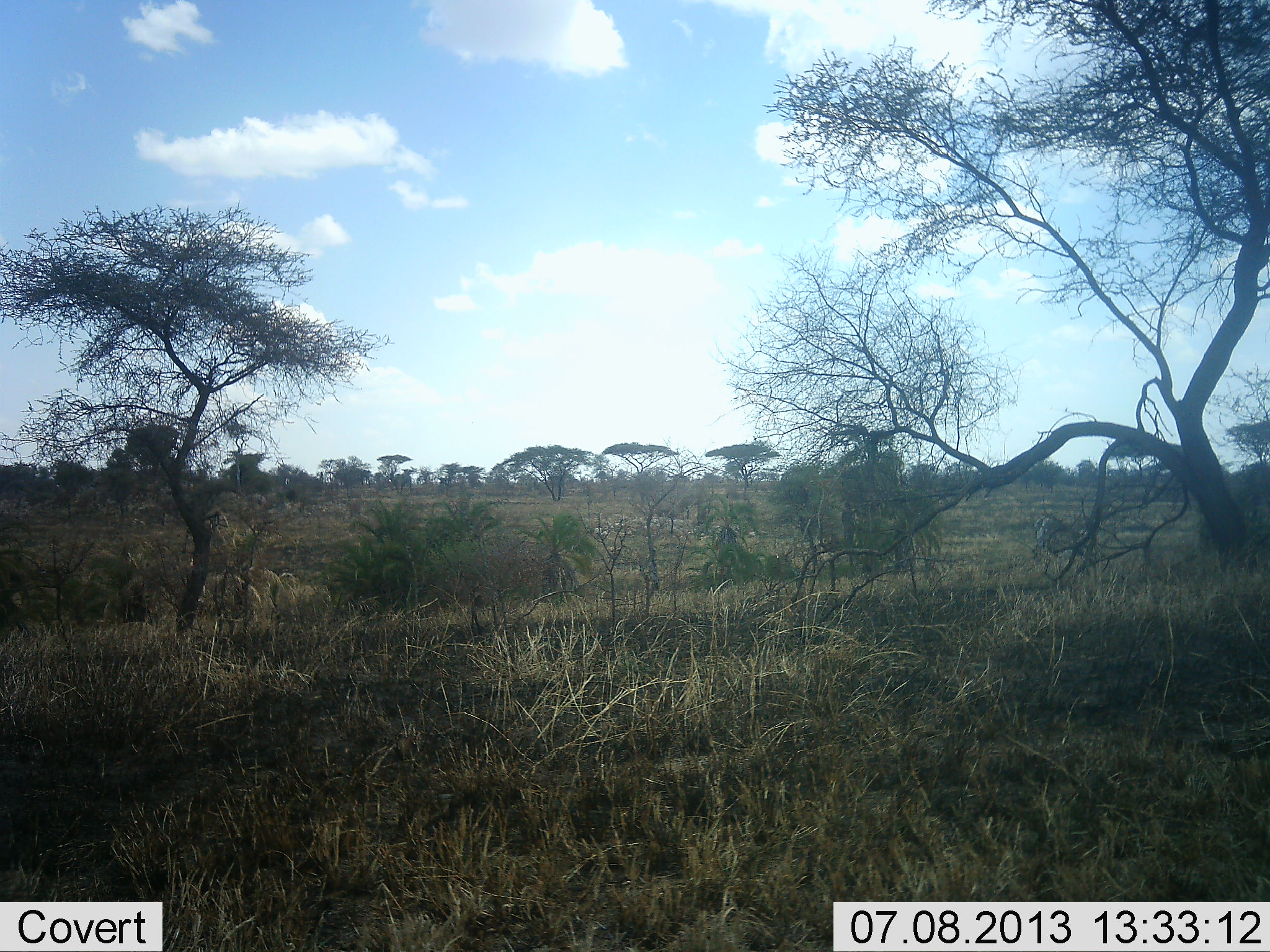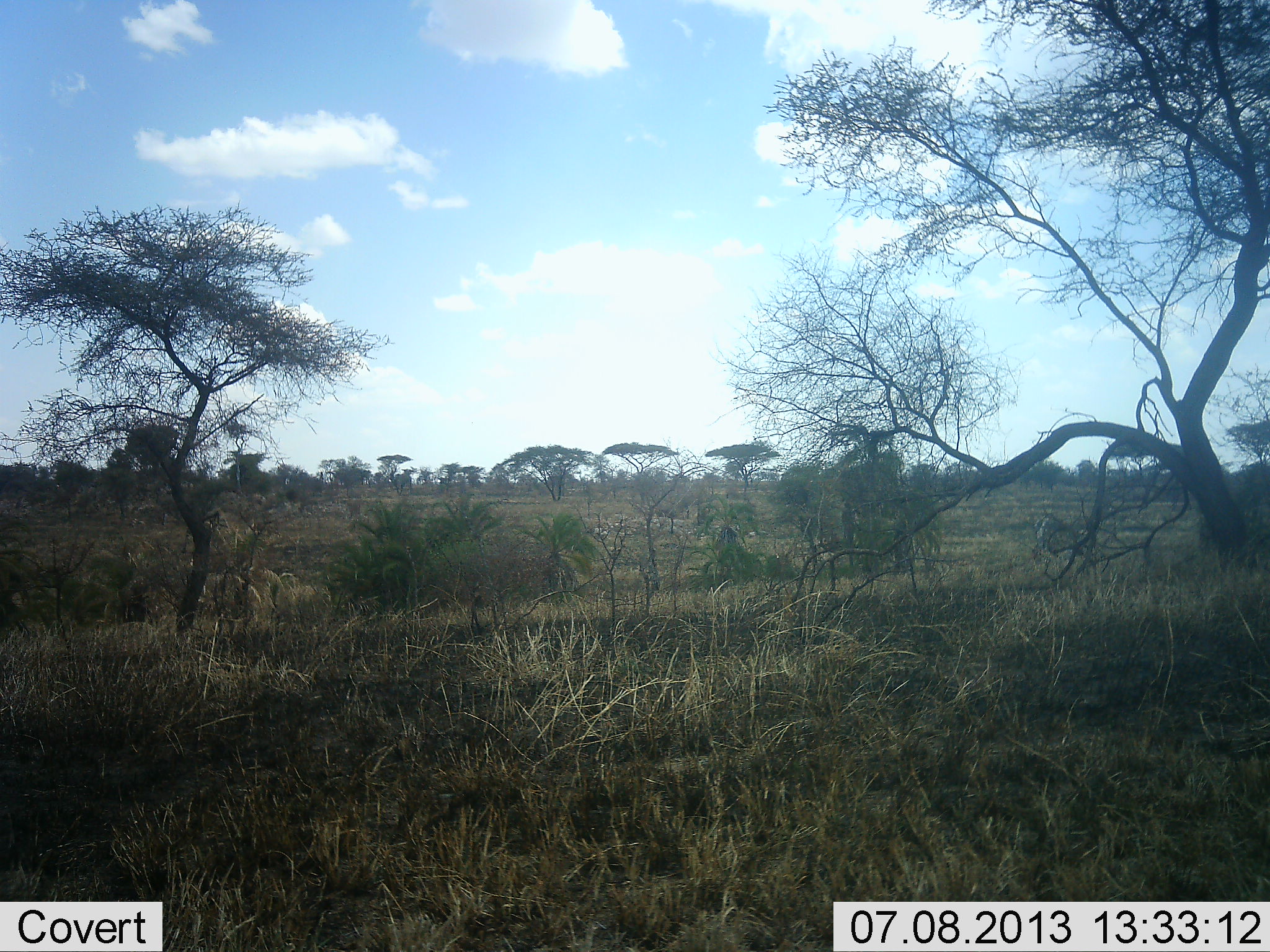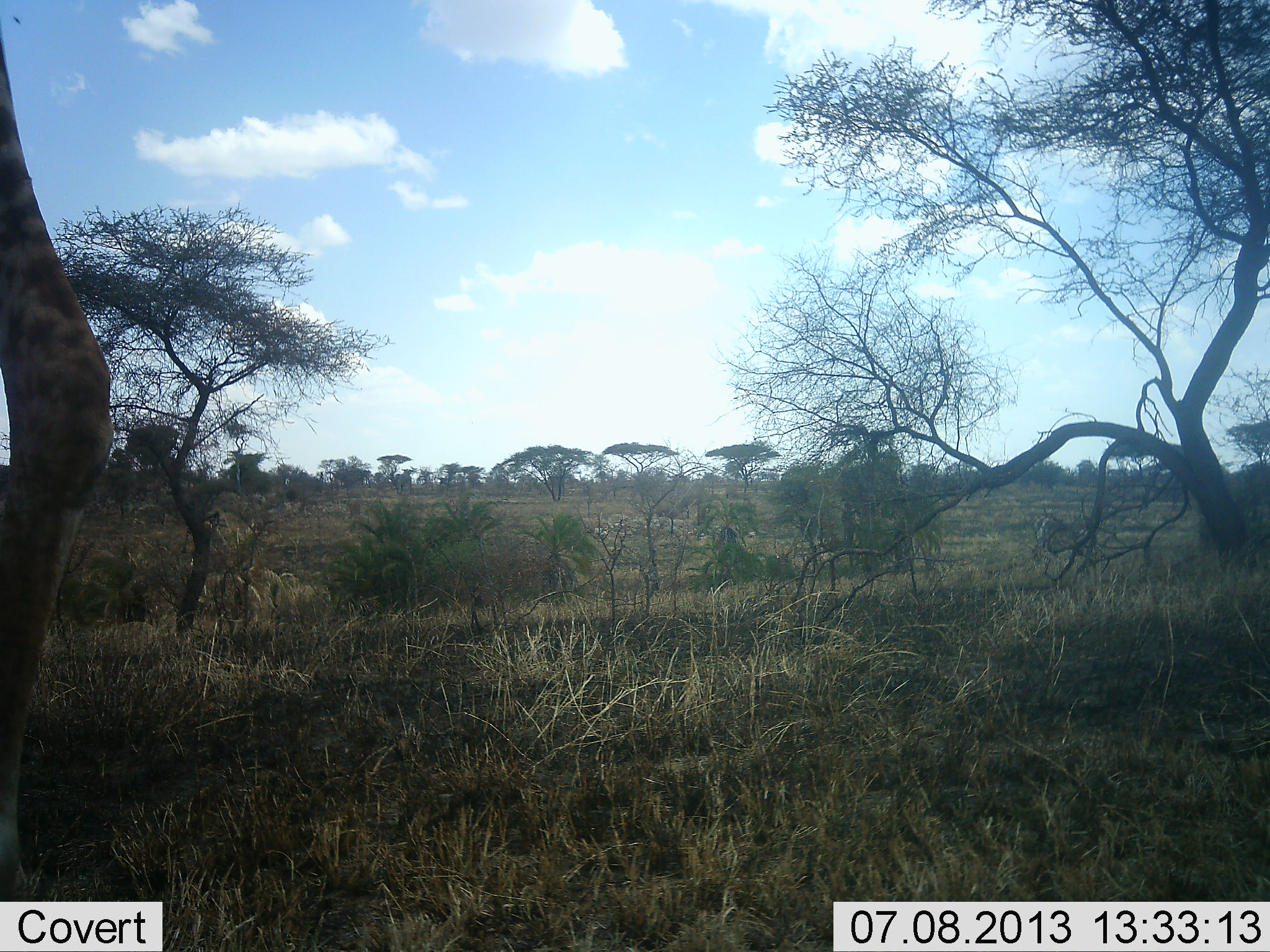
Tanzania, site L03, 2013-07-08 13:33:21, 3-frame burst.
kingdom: Animalia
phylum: Chordata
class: Mammalia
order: Artiodactyla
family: Giraffidae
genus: Giraffa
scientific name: Giraffa camelopardalis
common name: giraffe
Giraffe (Giraffa camelopardalis), count 1. Behavior (volunteer vote fractions): standing 0%, resting 0%, moving 100%, interacting 0%. Young present (vote fraction): 0%. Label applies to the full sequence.